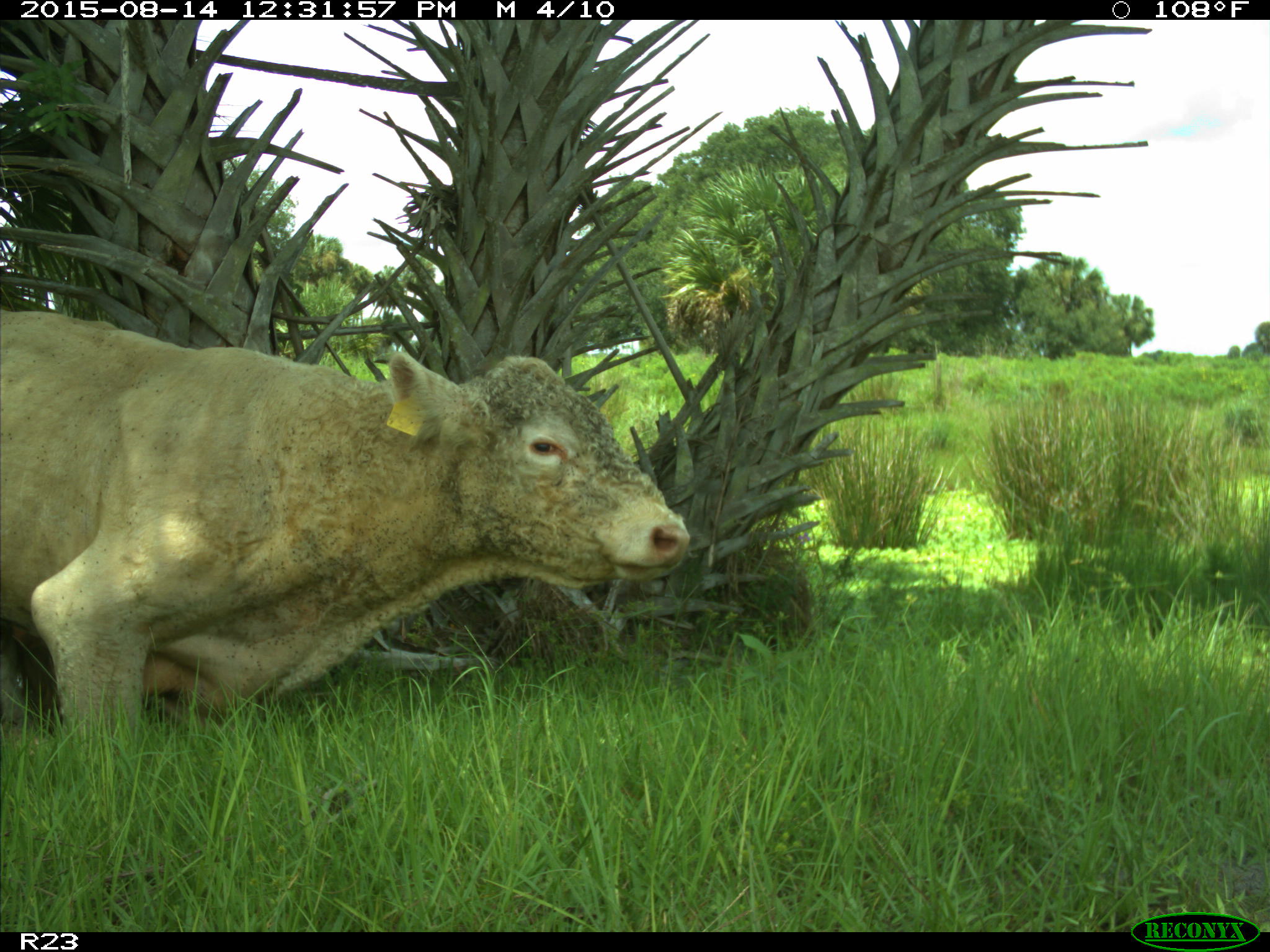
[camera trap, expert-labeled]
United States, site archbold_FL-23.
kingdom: Animalia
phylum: Chordata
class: Mammalia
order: Artiodactyla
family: Bovidae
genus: Bos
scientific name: Bos taurus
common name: domestic cow